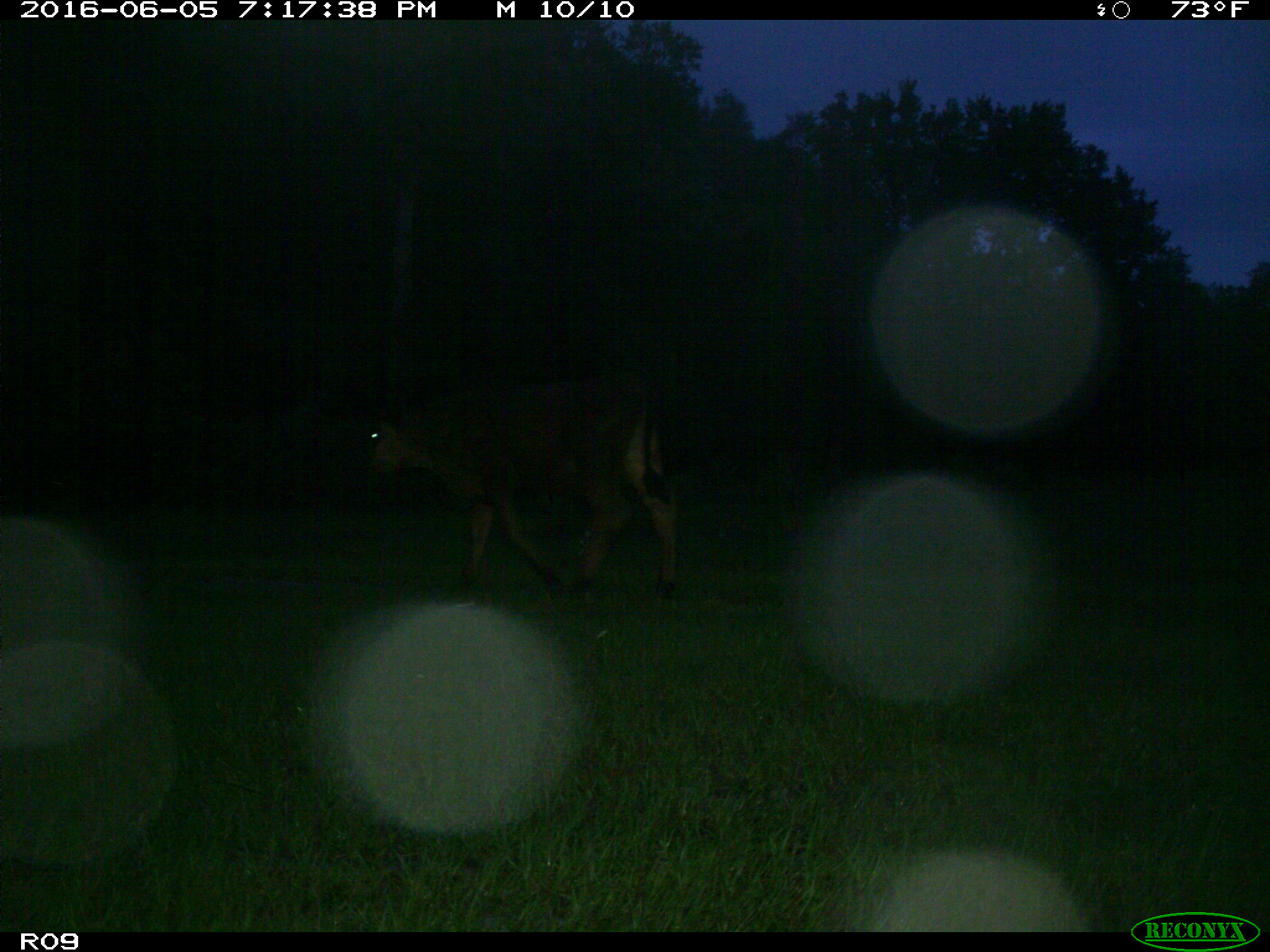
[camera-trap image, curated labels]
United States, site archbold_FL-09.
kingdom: Animalia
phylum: Chordata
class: Mammalia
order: Artiodactyla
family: Bovidae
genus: Bos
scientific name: Bos taurus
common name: domestic cow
Bos taurus (domestic cow).